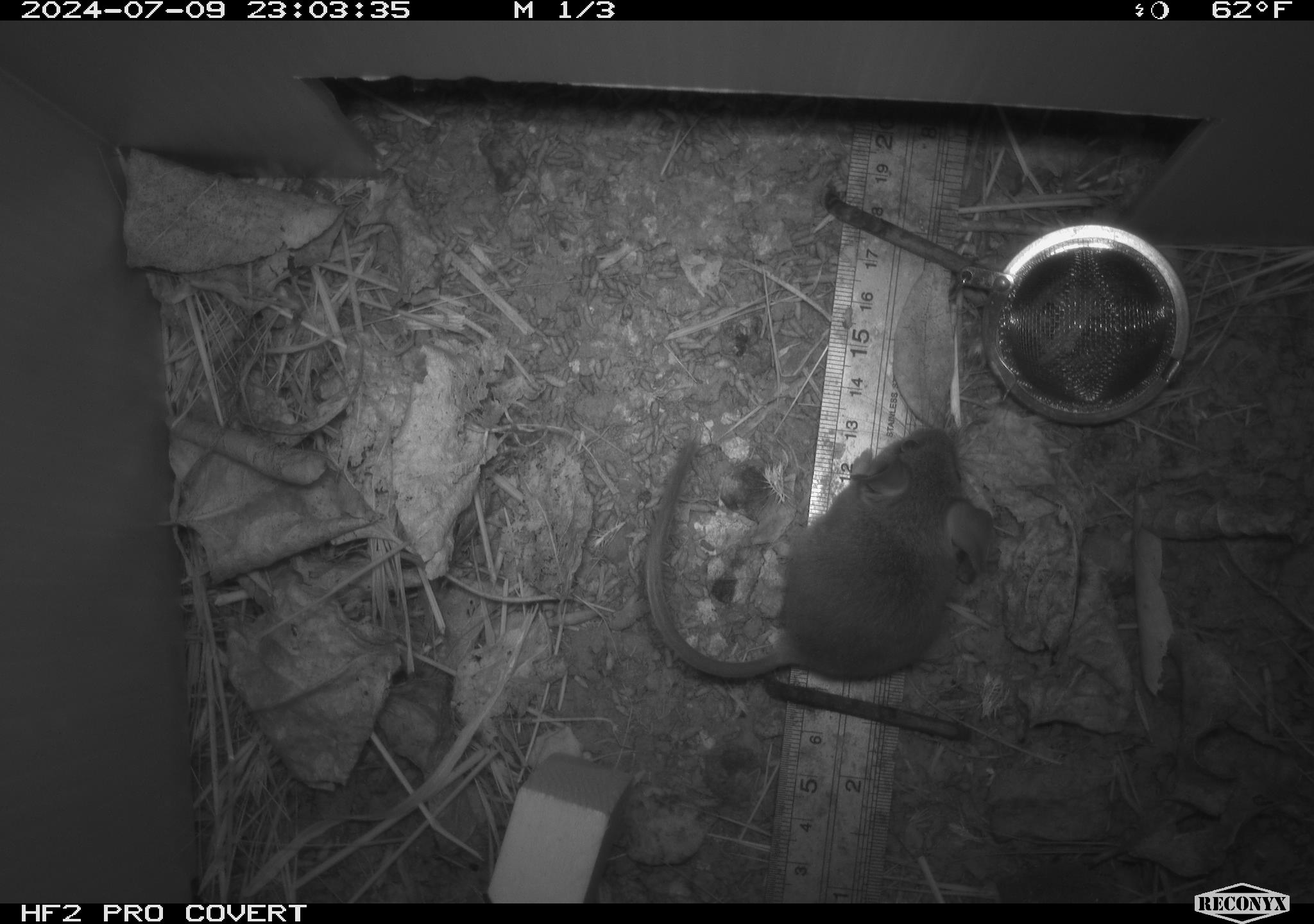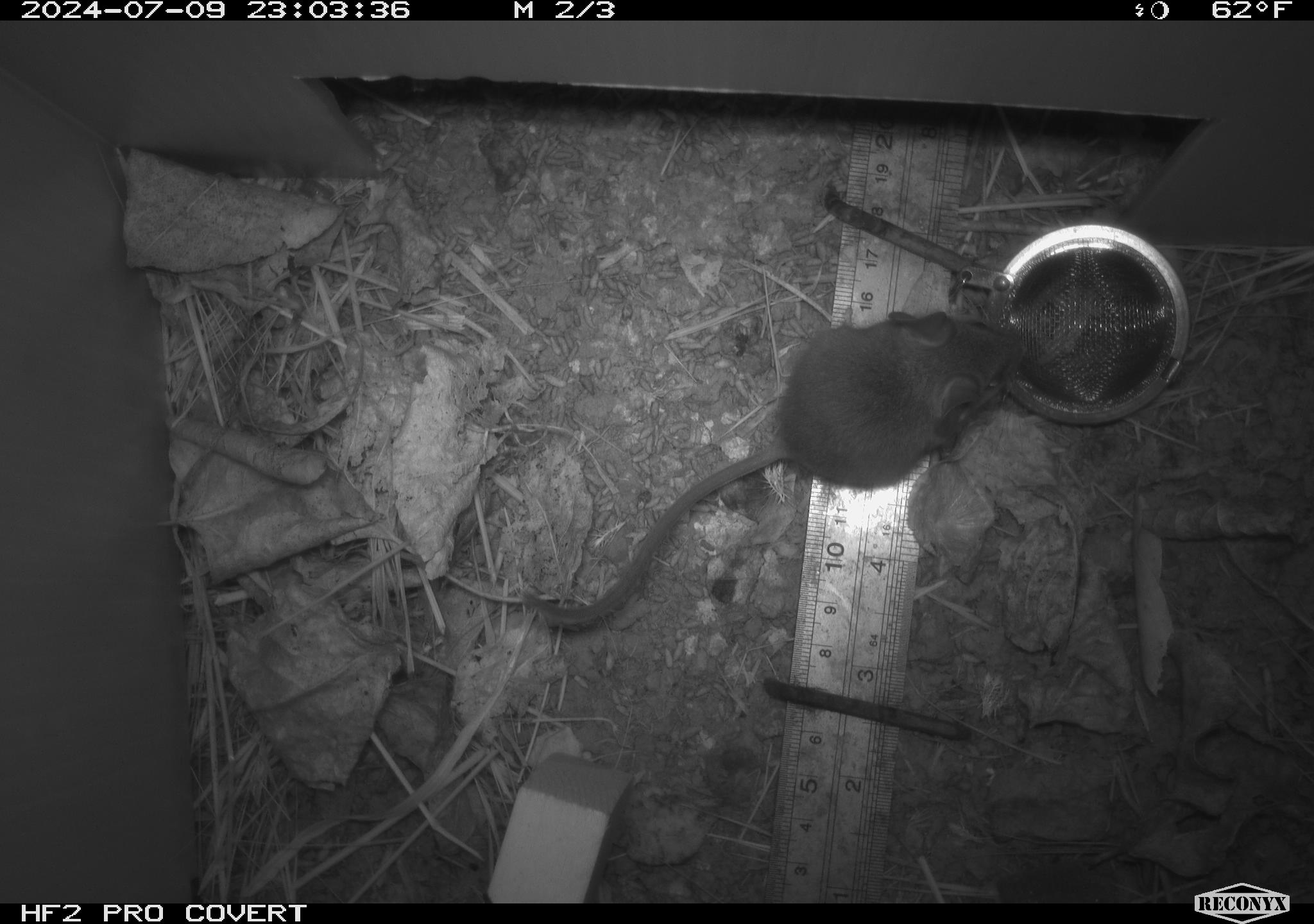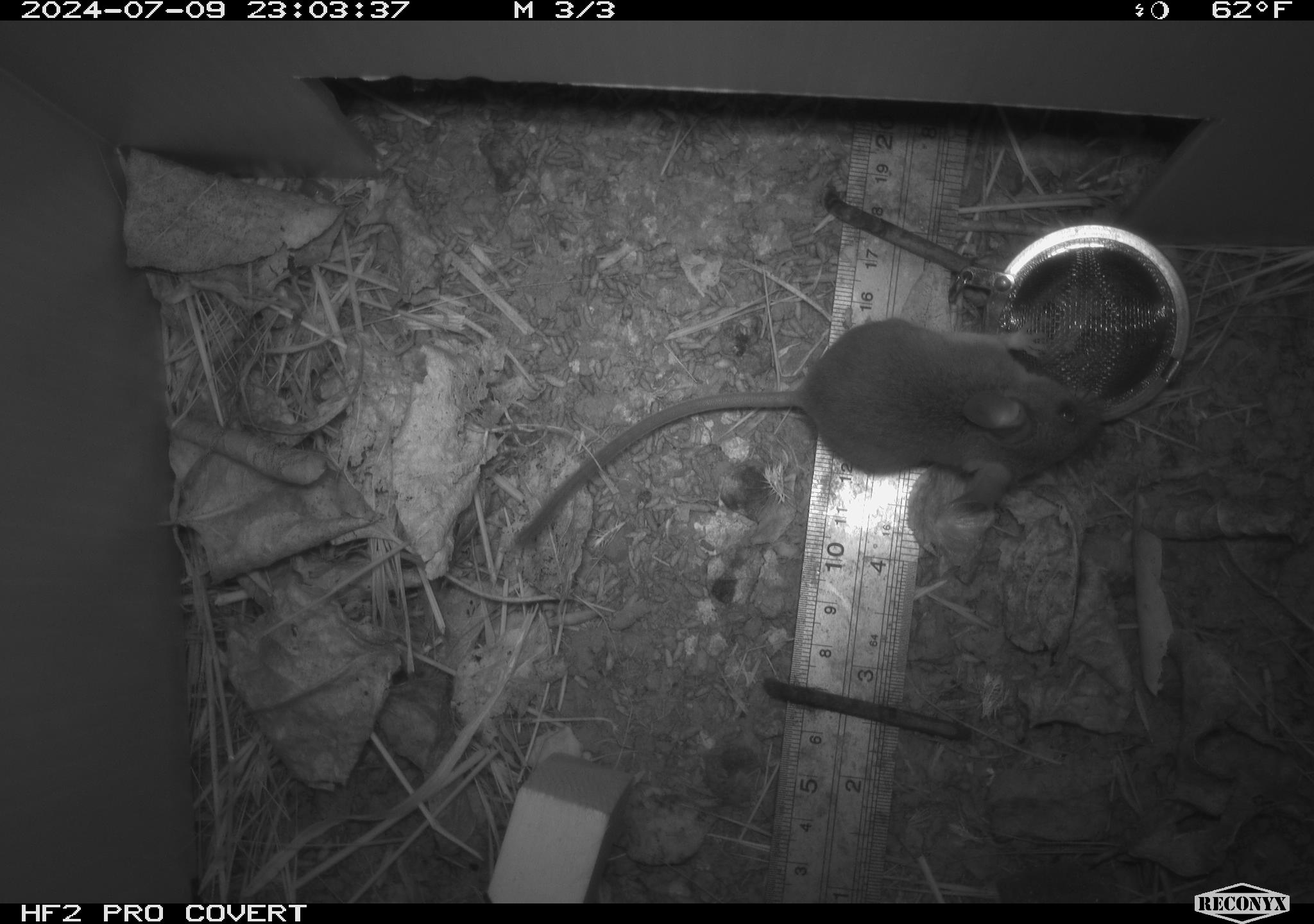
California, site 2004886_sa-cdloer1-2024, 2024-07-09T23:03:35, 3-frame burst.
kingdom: Animalia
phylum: Chordata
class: Mammalia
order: Rodentia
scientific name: Rodentia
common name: mouse species